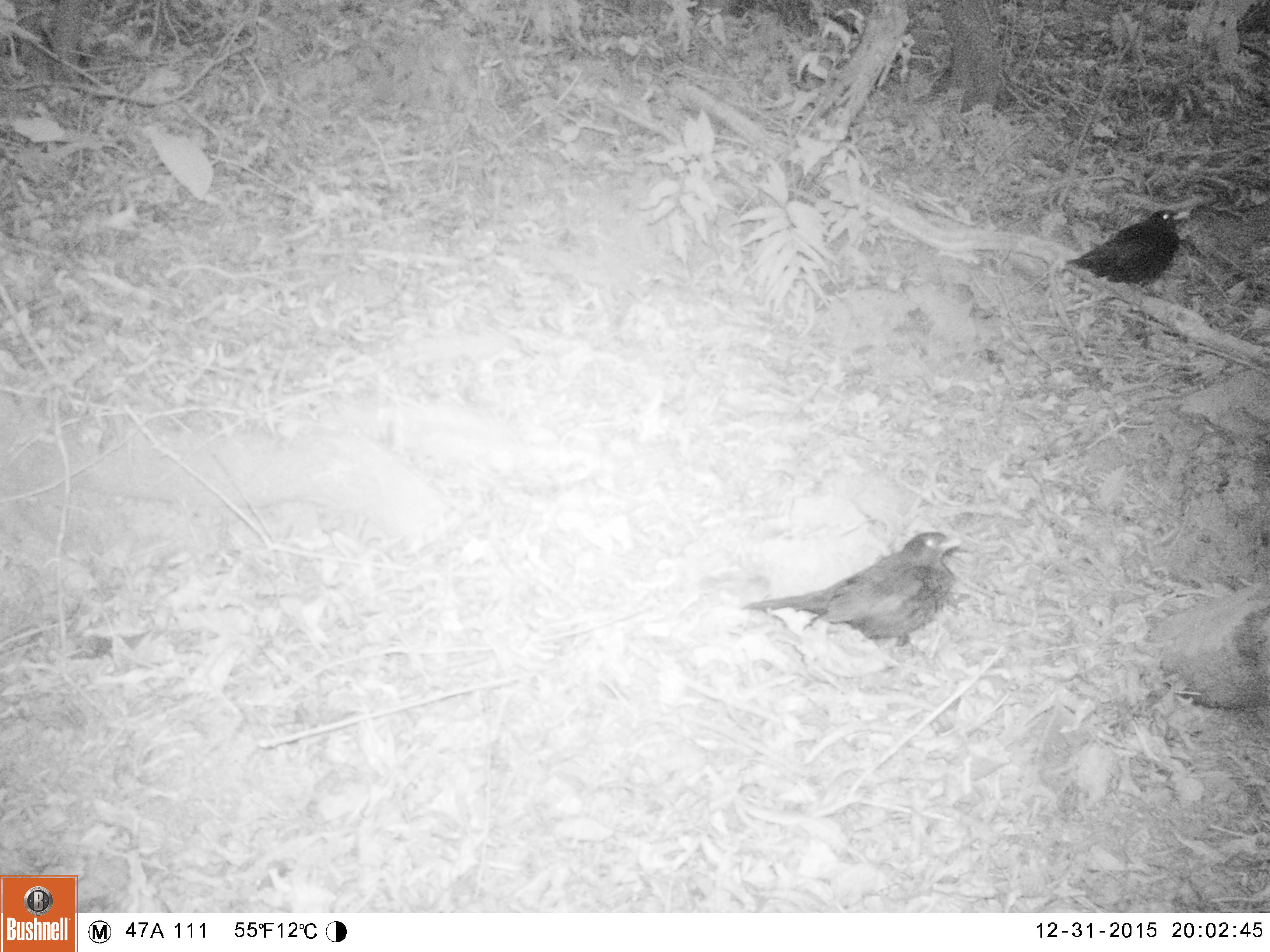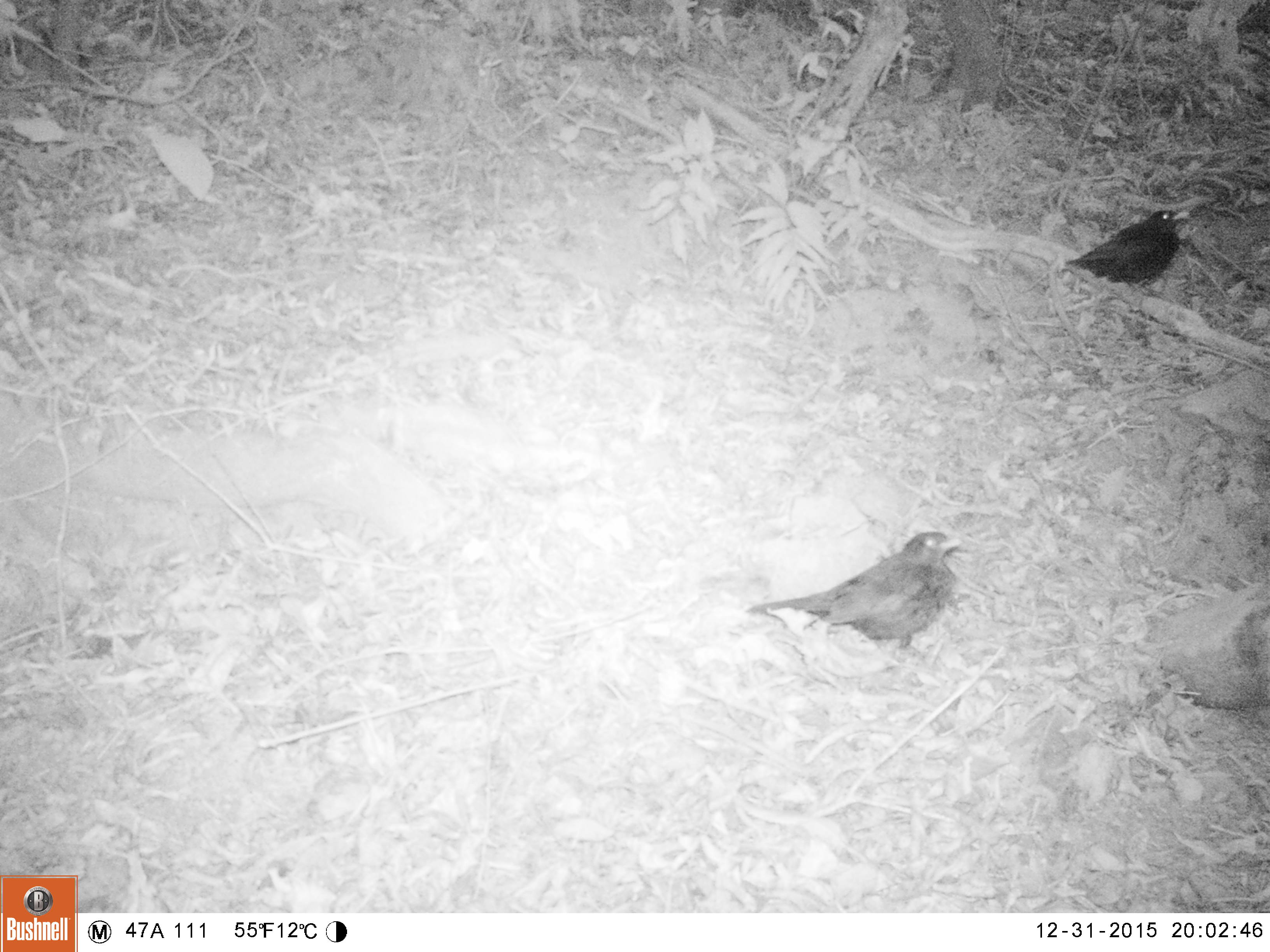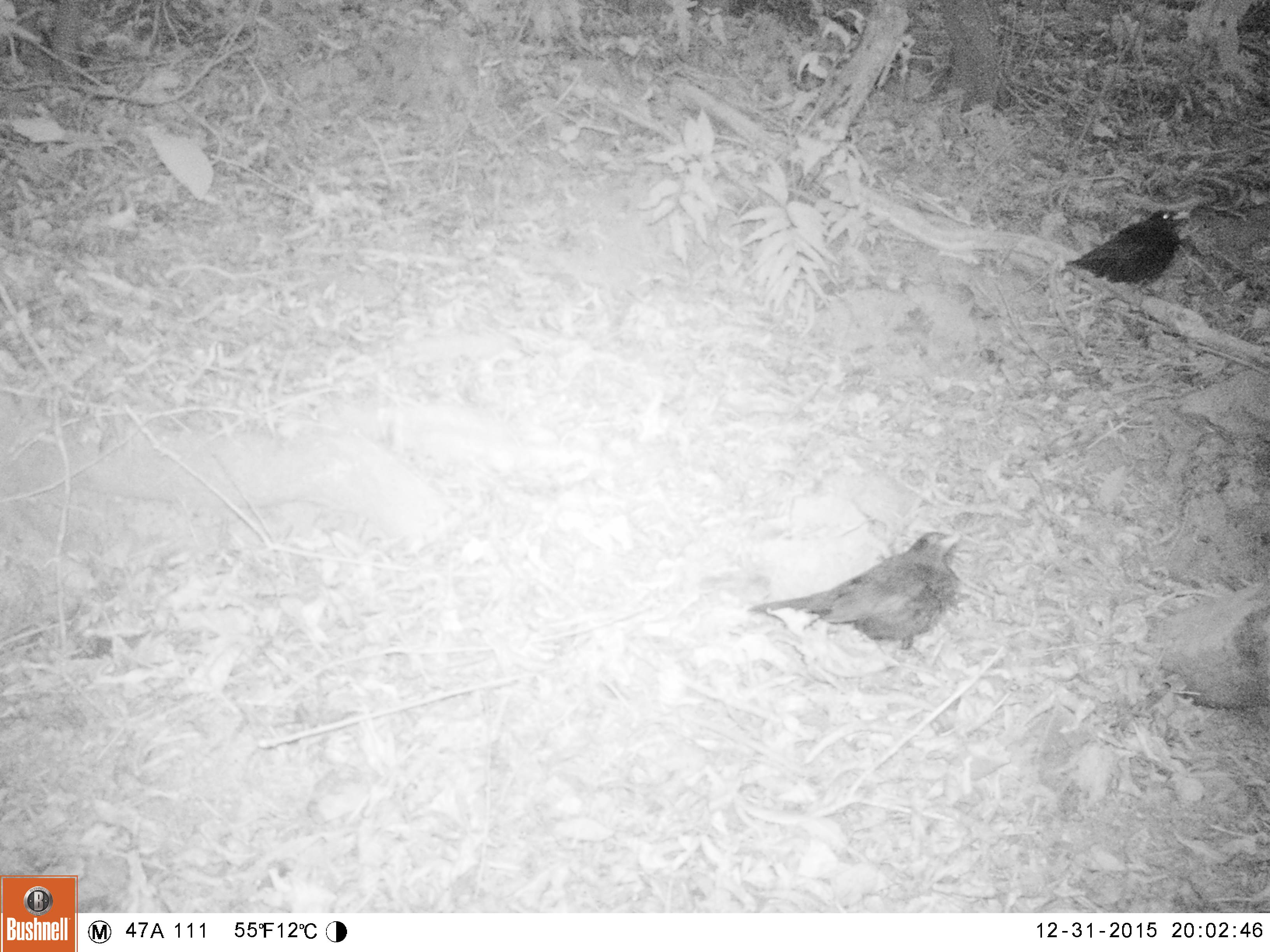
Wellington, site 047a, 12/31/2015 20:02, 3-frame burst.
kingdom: Animalia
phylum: Chordata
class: Aves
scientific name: Aves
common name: bird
Bird (Aves).